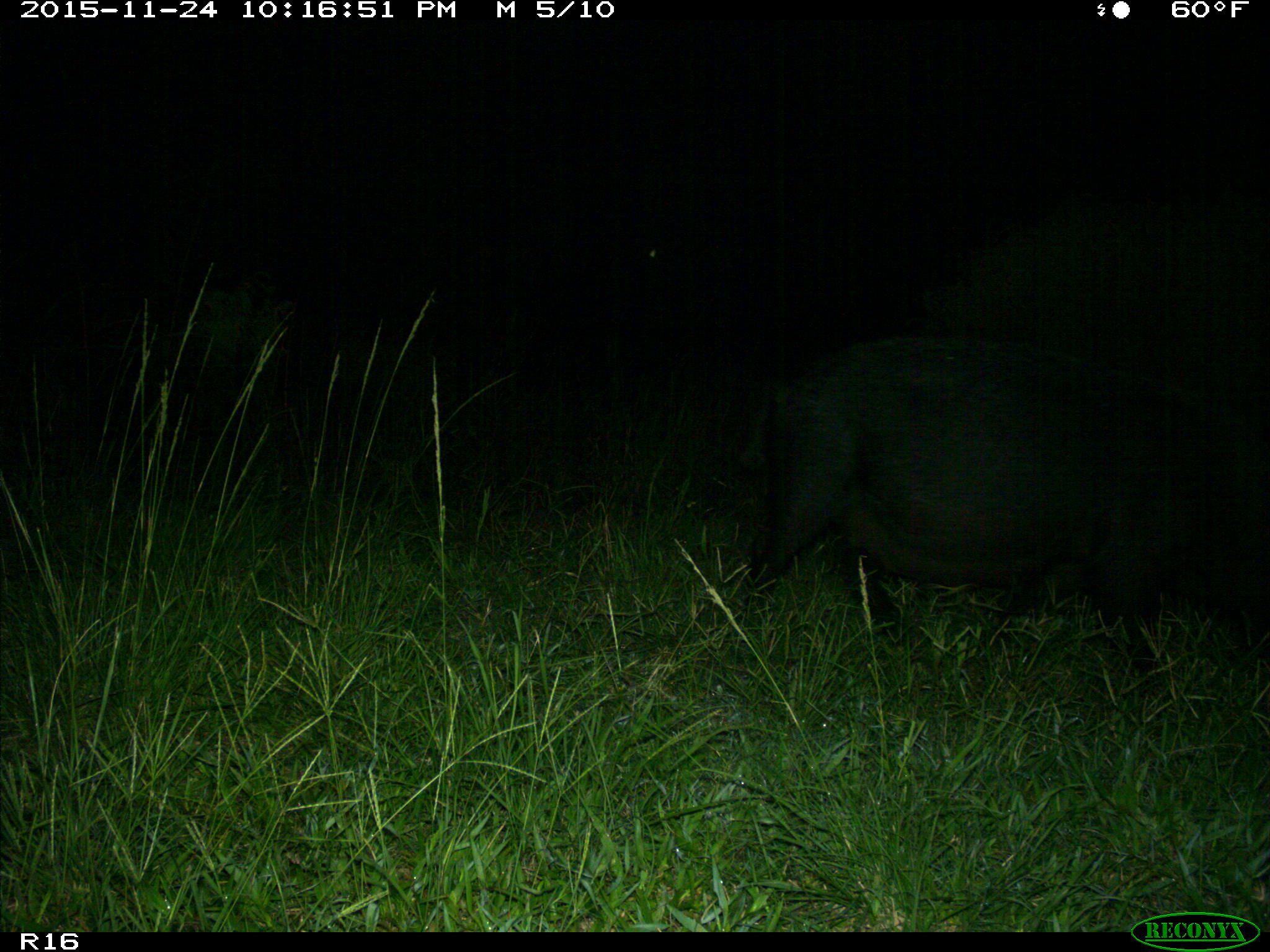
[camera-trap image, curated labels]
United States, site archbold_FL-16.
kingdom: Animalia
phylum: Chordata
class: Mammalia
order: Artiodactyla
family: Suidae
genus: Sus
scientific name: Sus scrofa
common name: wild boar